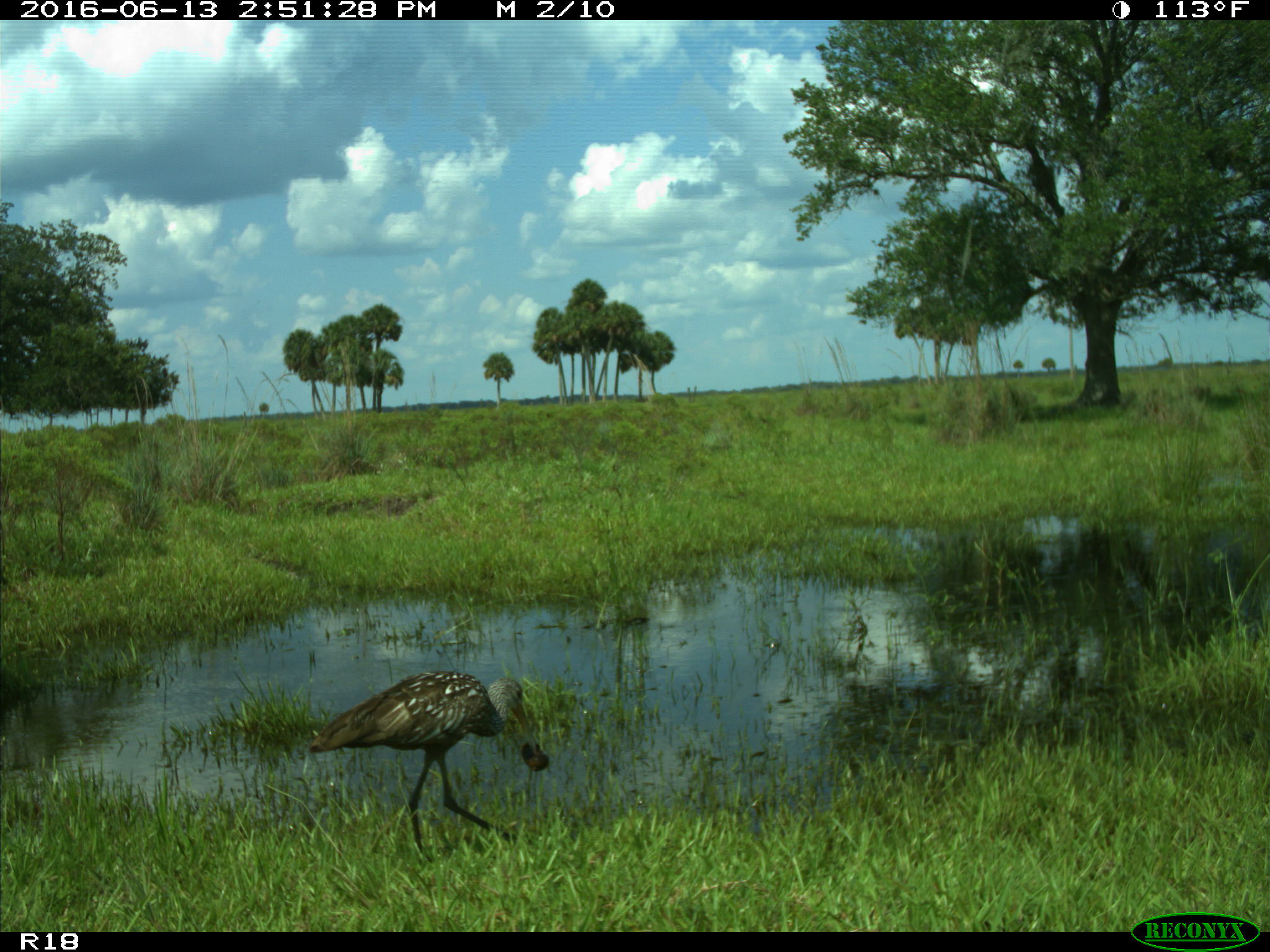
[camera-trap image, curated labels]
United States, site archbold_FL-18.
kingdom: Animalia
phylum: Chordata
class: Aves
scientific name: Aves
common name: birds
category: unidentified bird